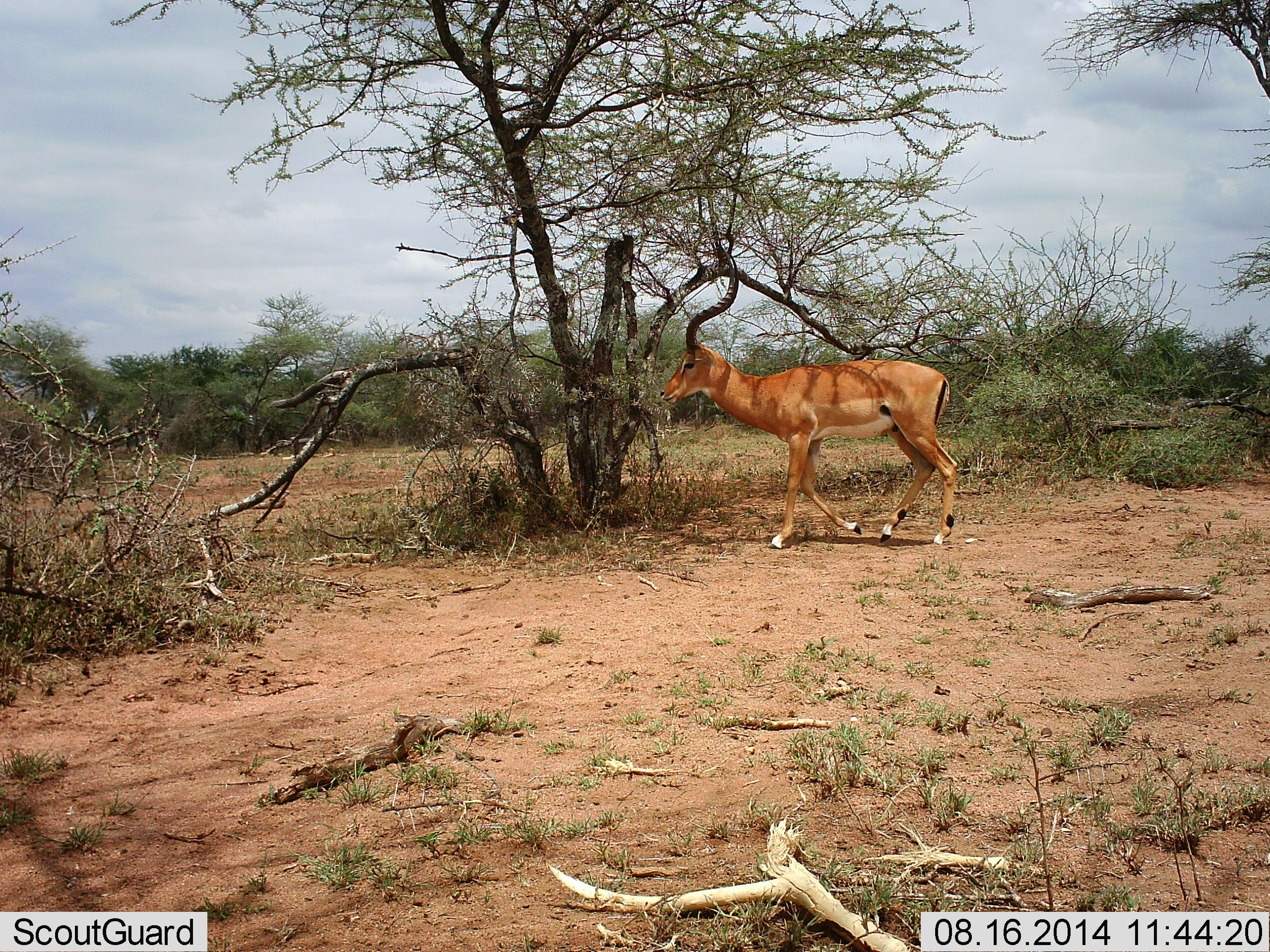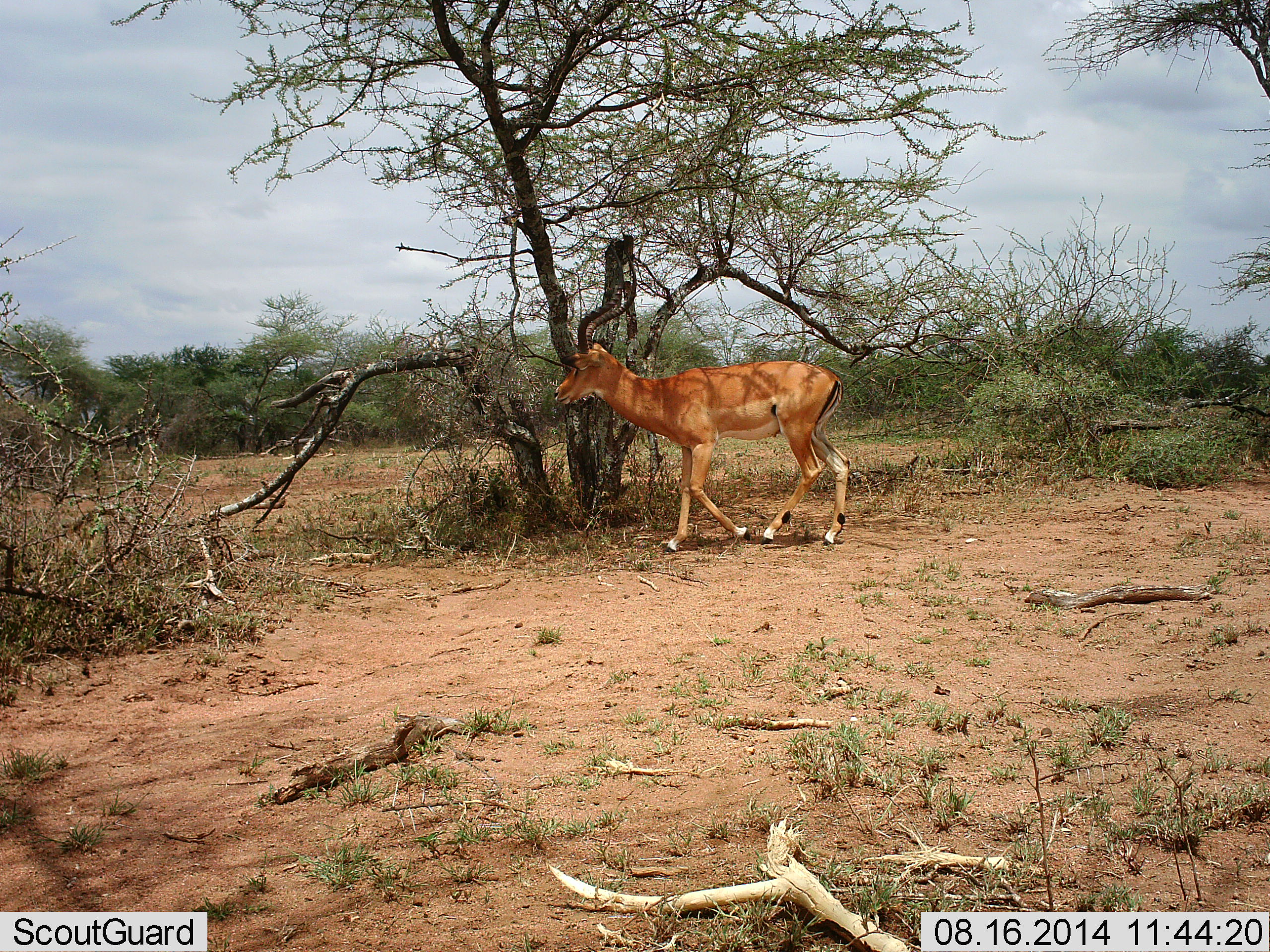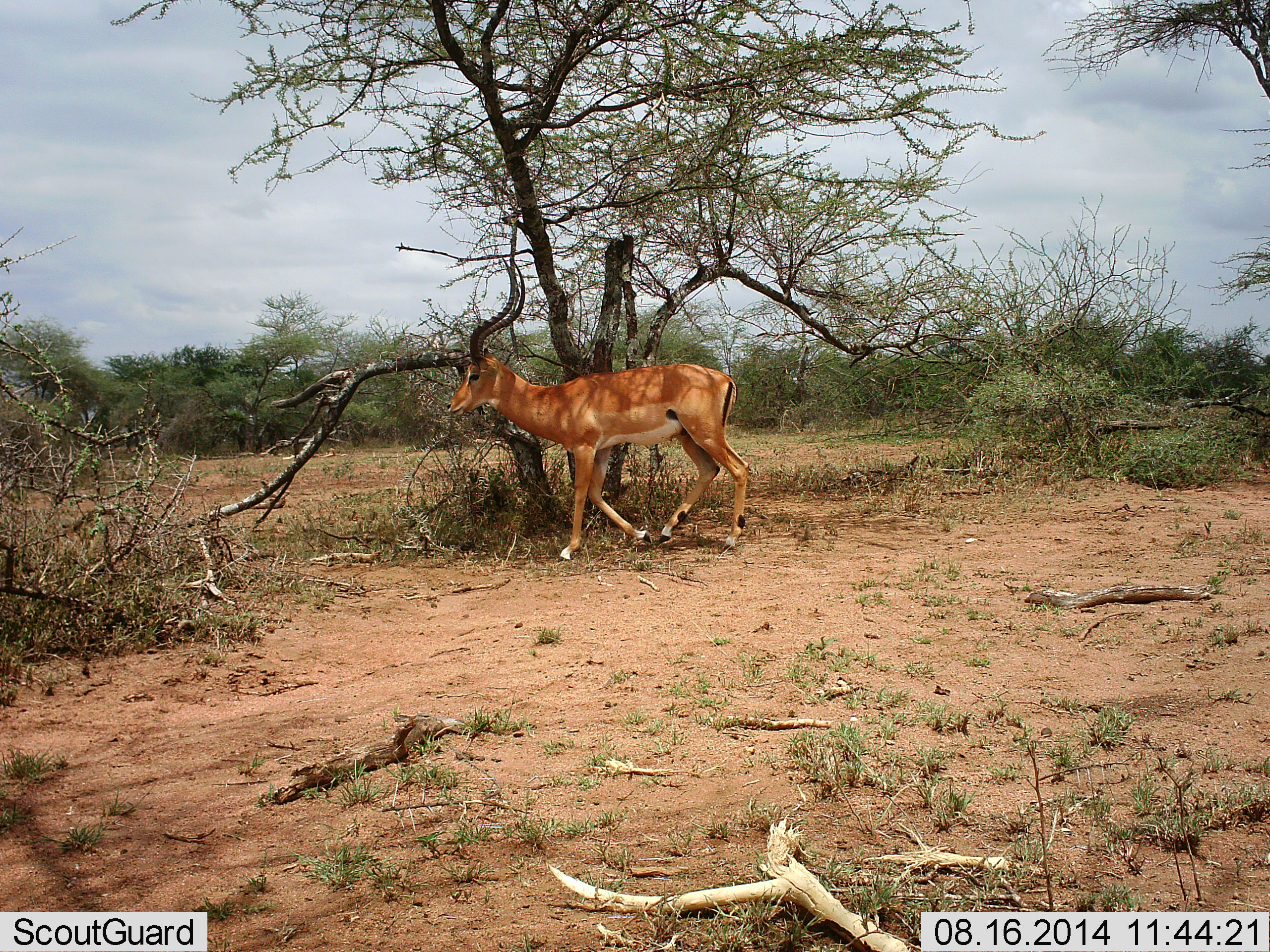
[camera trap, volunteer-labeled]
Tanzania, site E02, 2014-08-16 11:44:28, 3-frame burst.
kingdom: Animalia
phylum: Chordata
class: Mammalia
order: Artiodactyla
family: Bovidae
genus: Aepyceros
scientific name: Aepyceros melampus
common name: impala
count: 1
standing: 10%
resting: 0%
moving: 90%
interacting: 0%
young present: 0%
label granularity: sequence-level